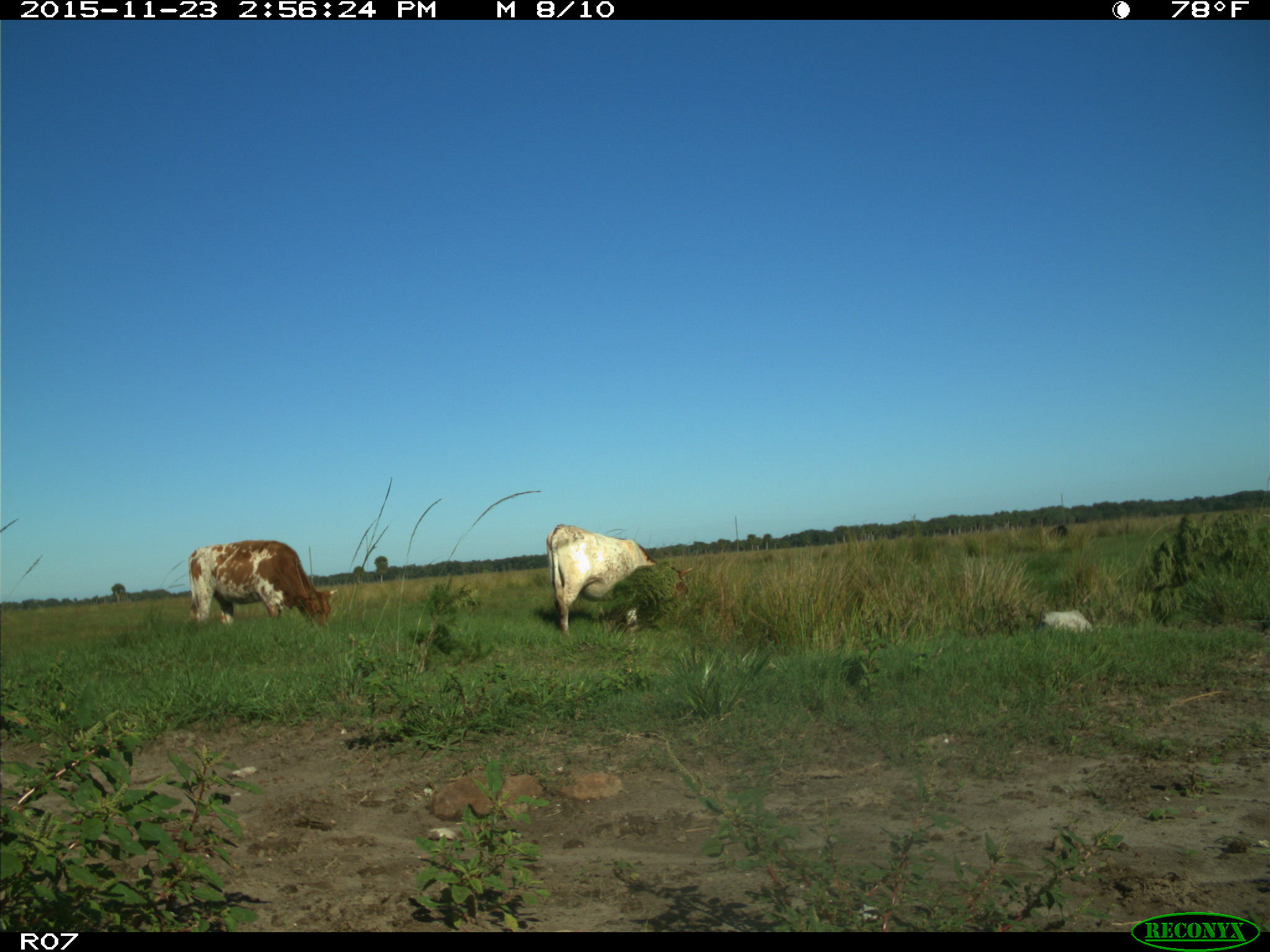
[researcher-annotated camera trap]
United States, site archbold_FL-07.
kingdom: Animalia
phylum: Chordata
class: Mammalia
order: Artiodactyla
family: Bovidae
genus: Bos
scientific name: Bos taurus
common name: domestic cow